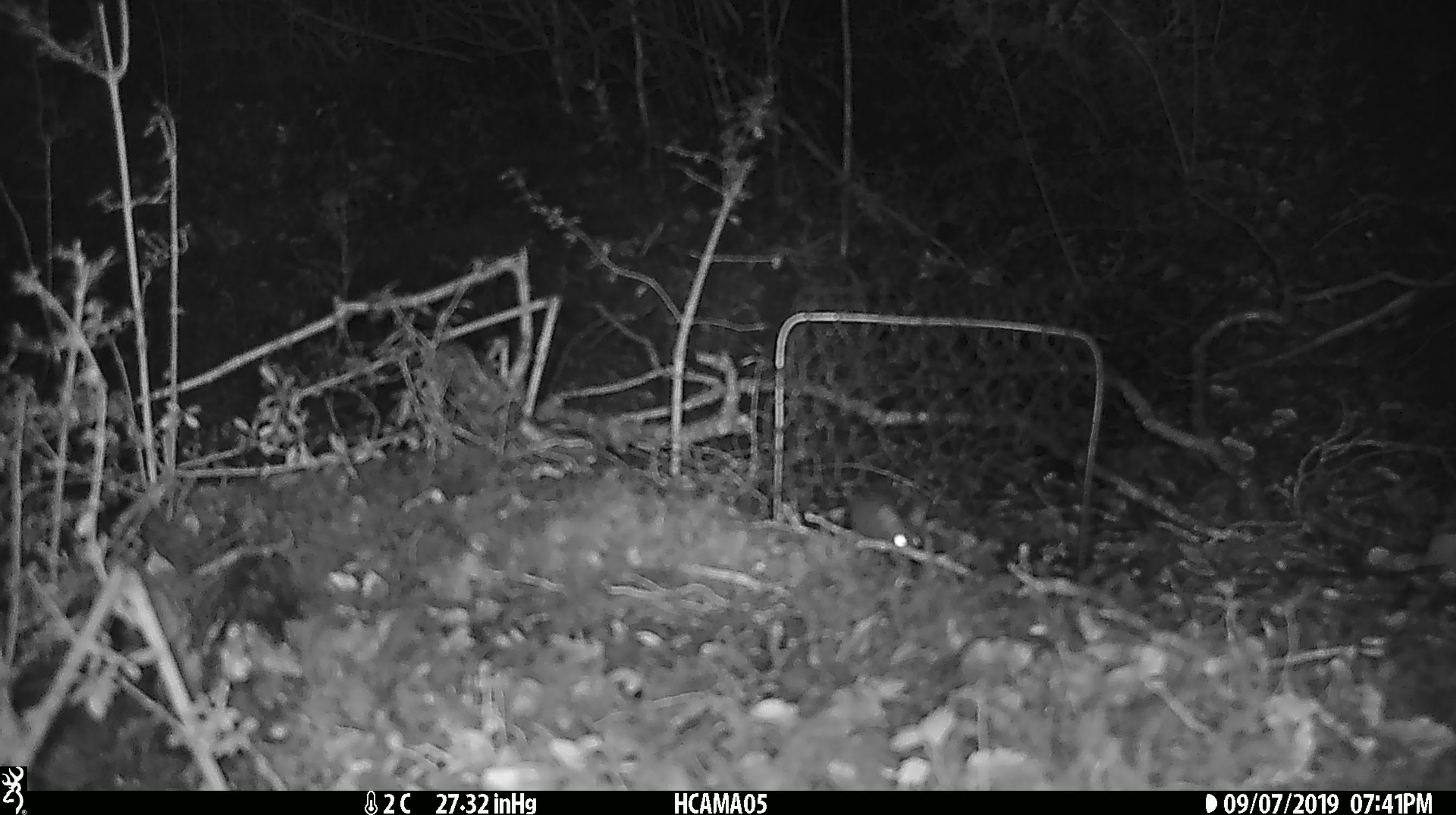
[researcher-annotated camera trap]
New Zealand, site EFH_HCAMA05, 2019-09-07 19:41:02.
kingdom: Animalia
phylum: Chordata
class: Mammalia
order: Rodentia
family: Muridae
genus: Mus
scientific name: Mus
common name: mouse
Mouse (Mus).